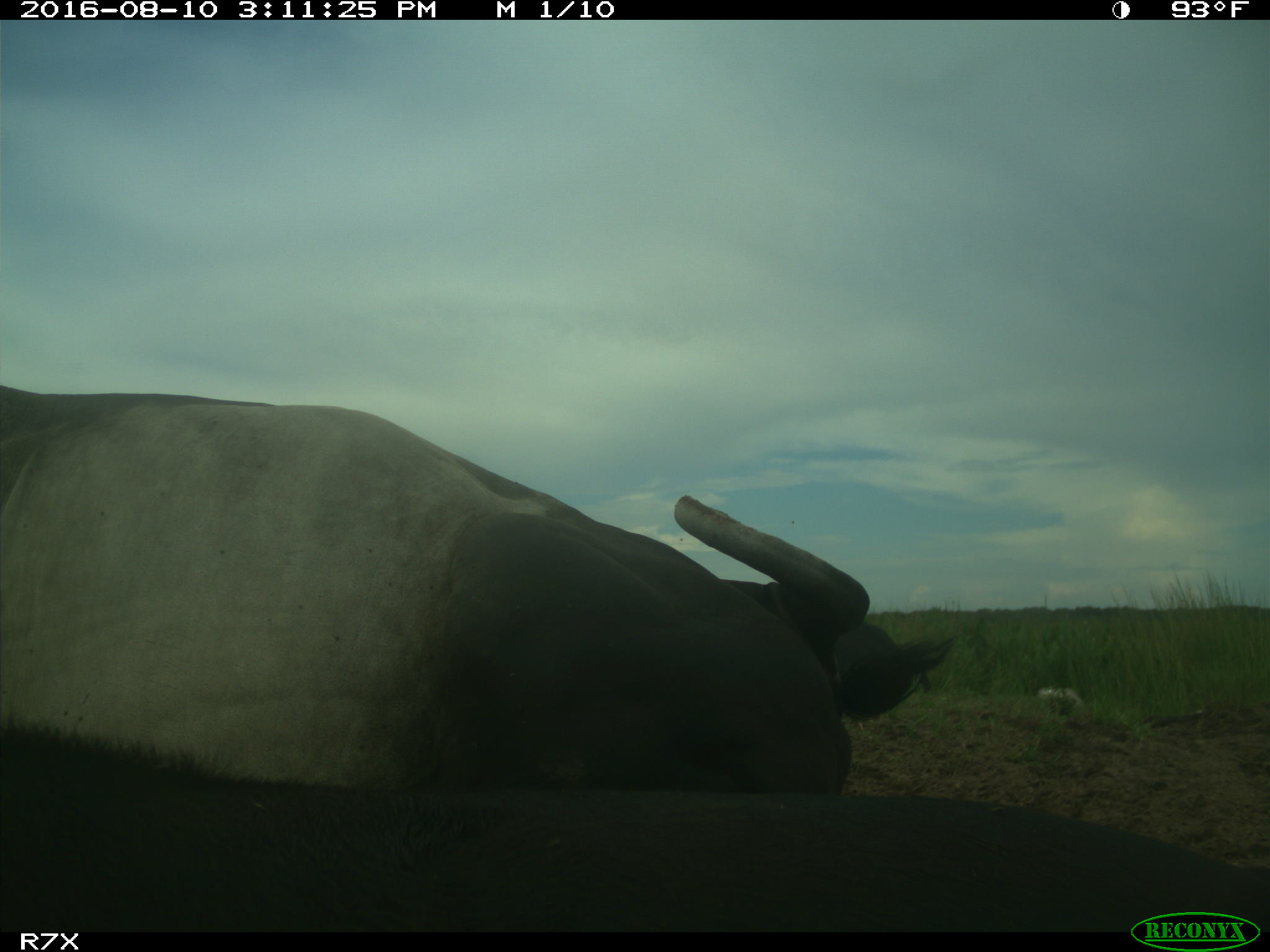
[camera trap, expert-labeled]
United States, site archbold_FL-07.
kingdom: Animalia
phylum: Chordata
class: Mammalia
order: Artiodactyla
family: Bovidae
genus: Bos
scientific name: Bos taurus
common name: domestic cow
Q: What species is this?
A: Bos taurus (domestic cow).